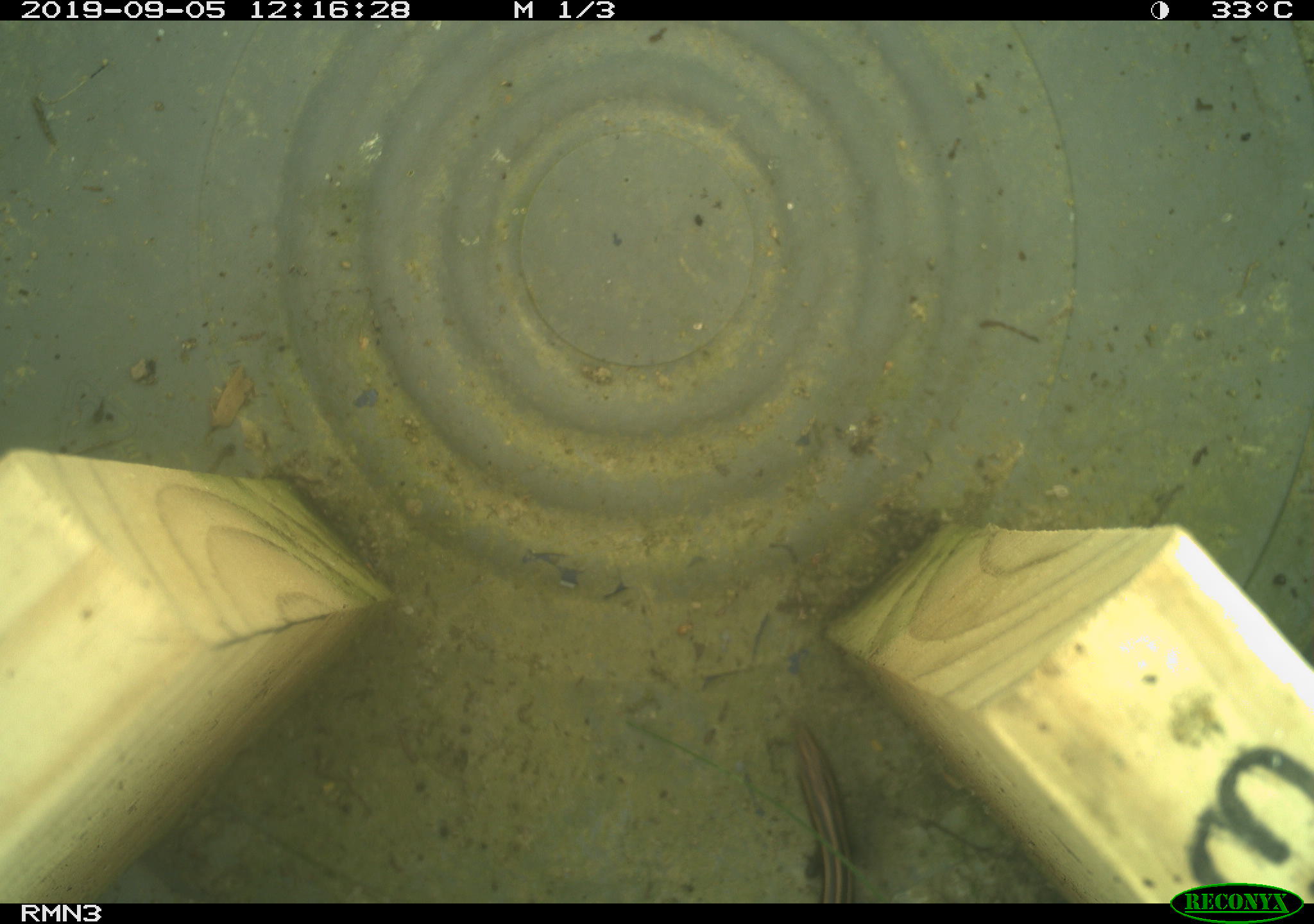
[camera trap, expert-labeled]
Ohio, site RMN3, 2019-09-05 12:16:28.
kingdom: Animalia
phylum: Chordata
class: Reptilia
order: Squamata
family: Scincidae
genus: Plestiodon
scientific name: Plestiodon fasciatus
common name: common five-lined skink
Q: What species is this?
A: Common five-lined skink (Plestiodon fasciatus).